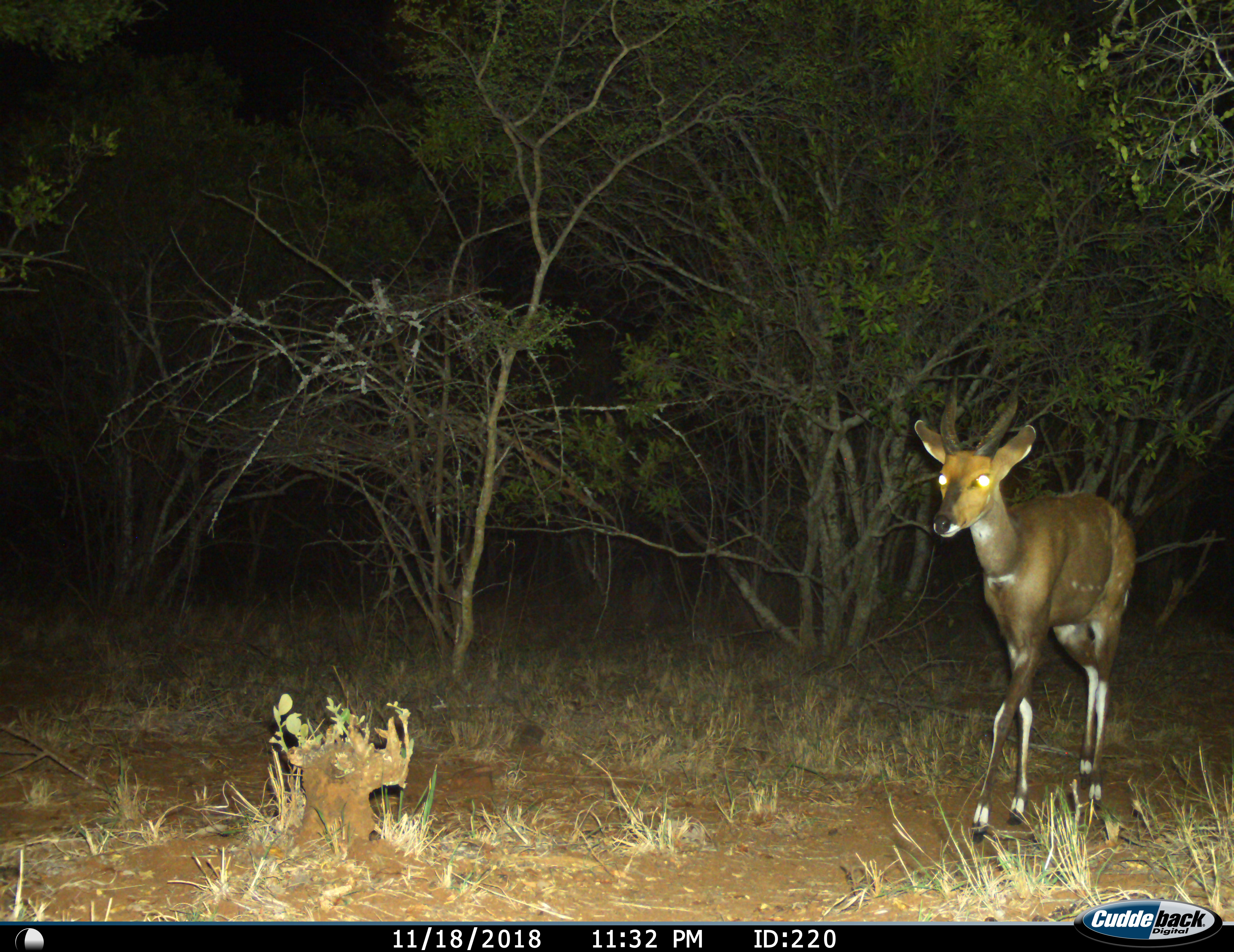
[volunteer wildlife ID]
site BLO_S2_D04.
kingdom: Animalia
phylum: Chordata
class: Mammalia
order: Artiodactyla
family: Bovidae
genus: Tragelaphus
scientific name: Tragelaphus scriptus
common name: bushbuck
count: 1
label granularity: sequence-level